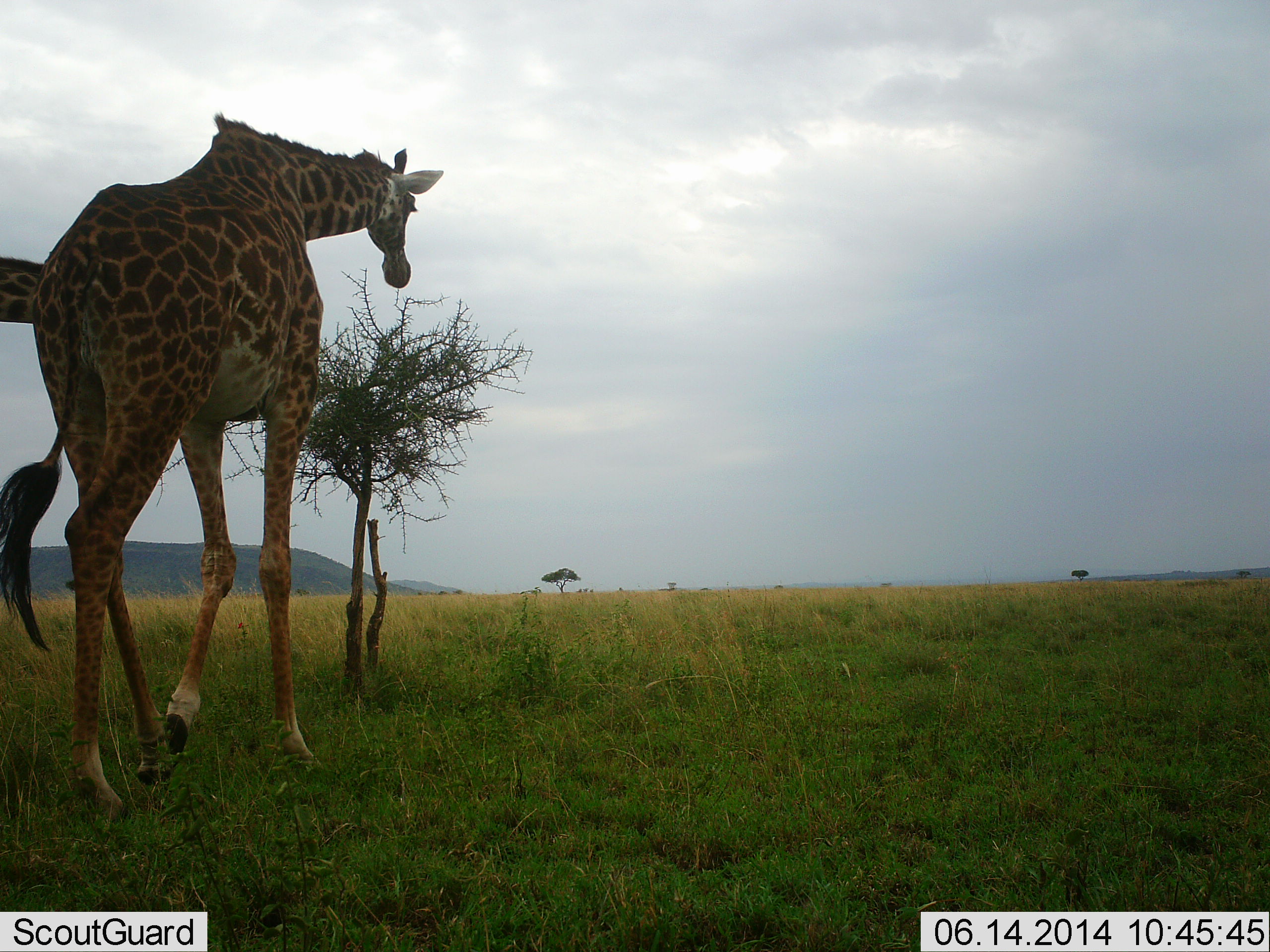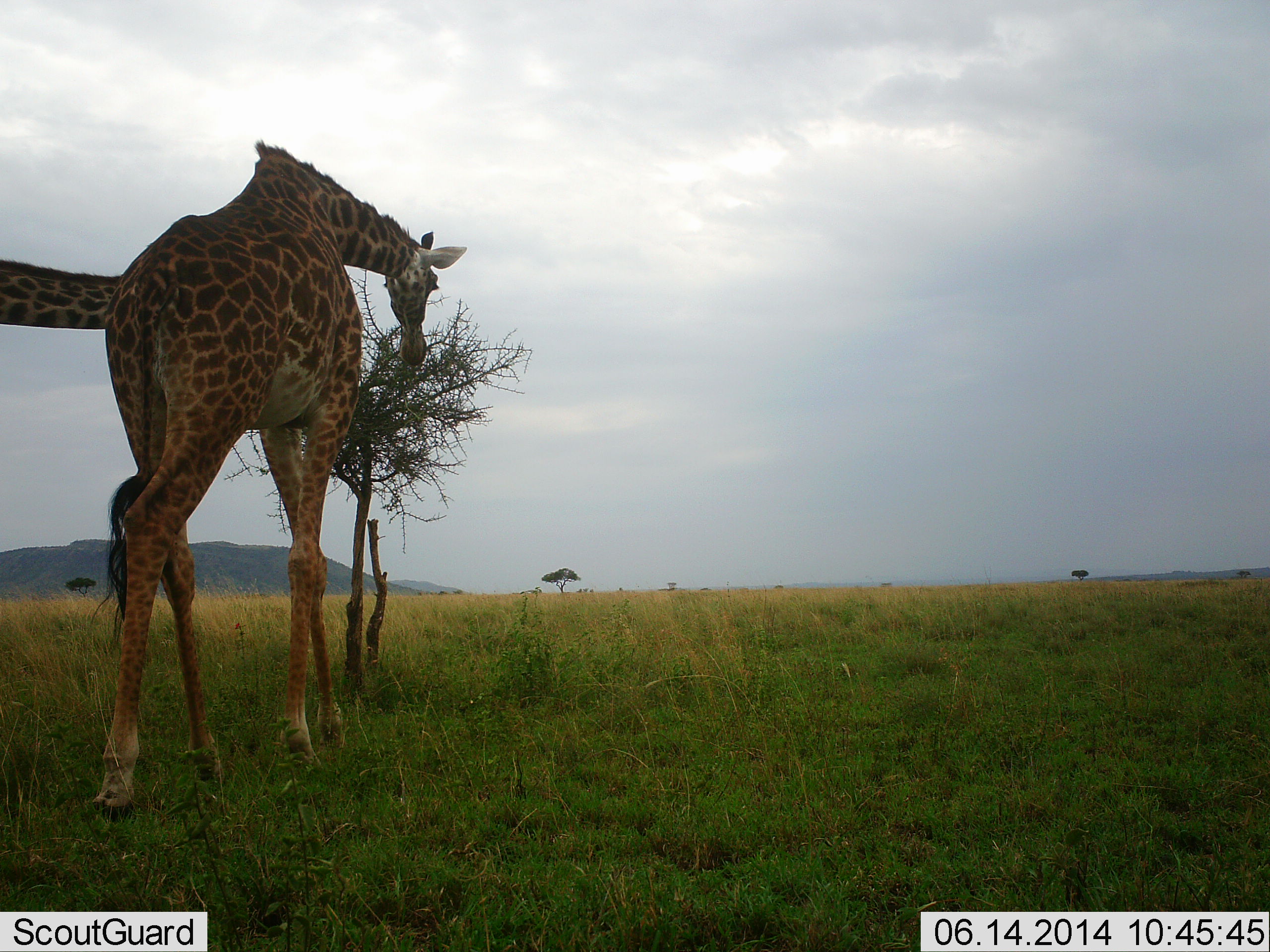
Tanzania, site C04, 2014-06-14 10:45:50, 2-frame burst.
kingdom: Animalia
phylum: Chordata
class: Mammalia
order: Artiodactyla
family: Giraffidae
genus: Giraffa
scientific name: Giraffa camelopardalis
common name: giraffe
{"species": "giraffe (Giraffa camelopardalis)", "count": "2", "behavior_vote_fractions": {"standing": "30%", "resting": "0%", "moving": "20%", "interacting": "0%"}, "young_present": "0%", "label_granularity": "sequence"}